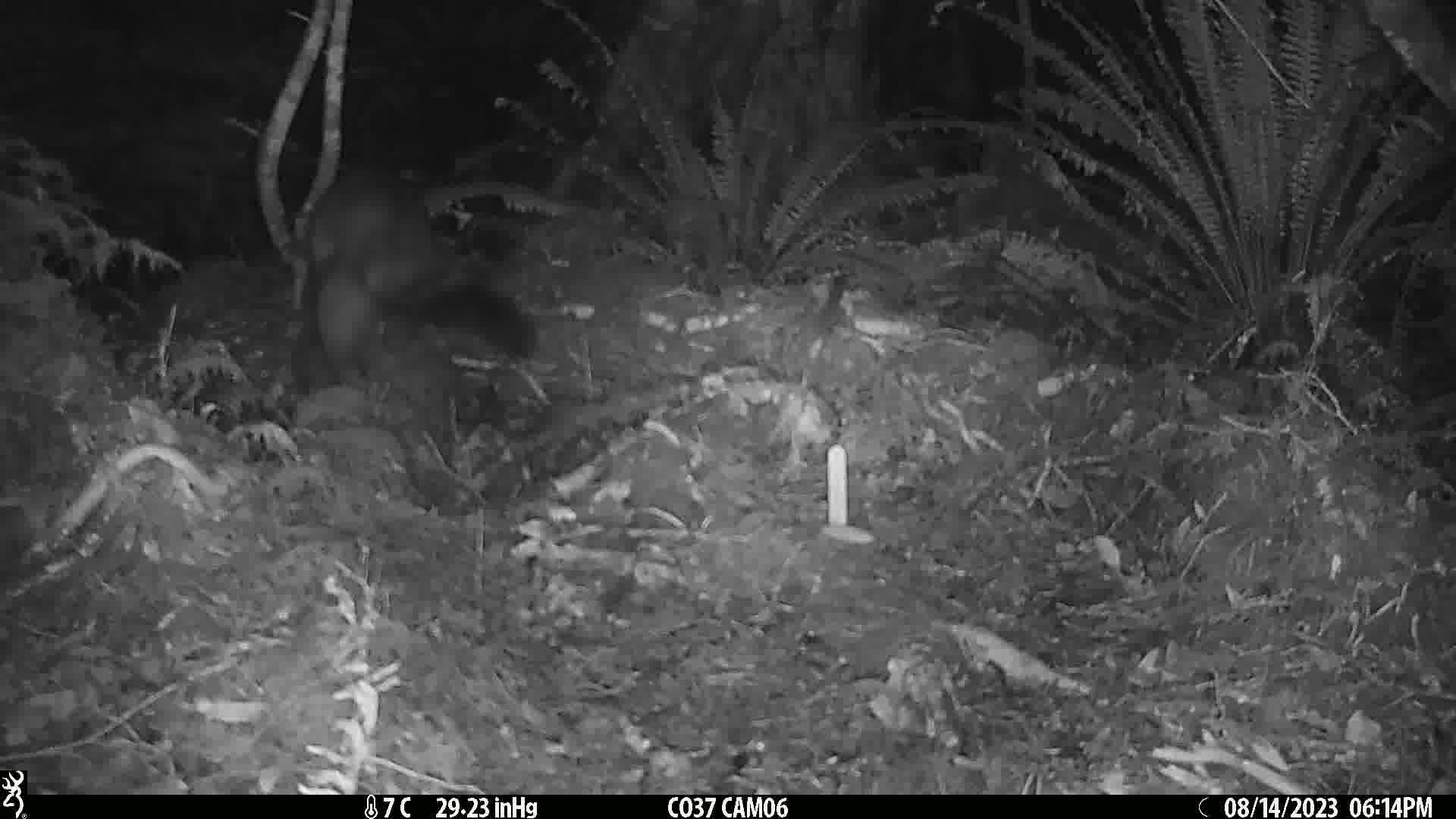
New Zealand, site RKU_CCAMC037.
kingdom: Animalia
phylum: Chordata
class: Mammalia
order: Diprotodontia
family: Phalangeridae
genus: Trichosurus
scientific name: Trichosurus vulpecula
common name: common brushtail possum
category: possum